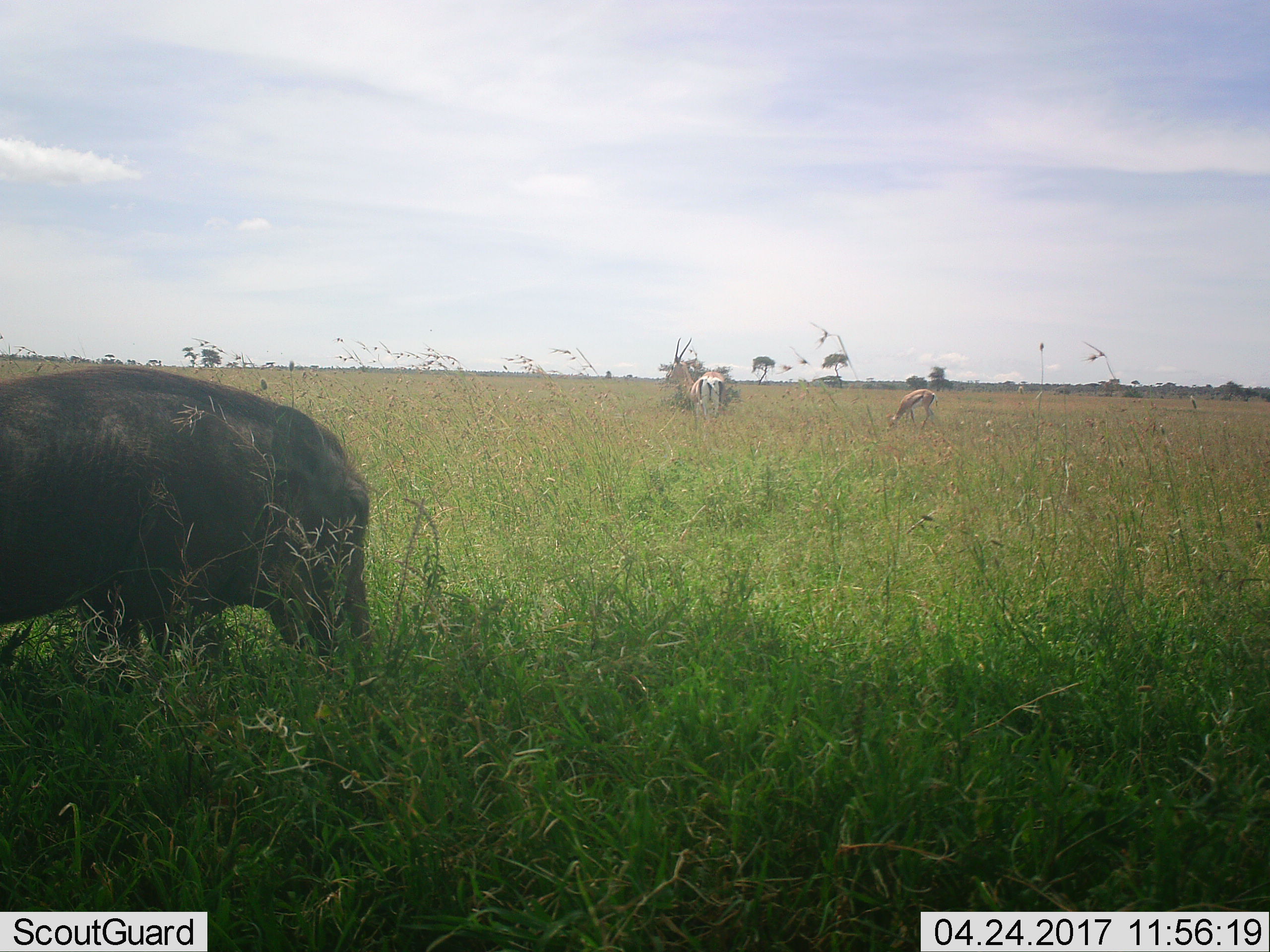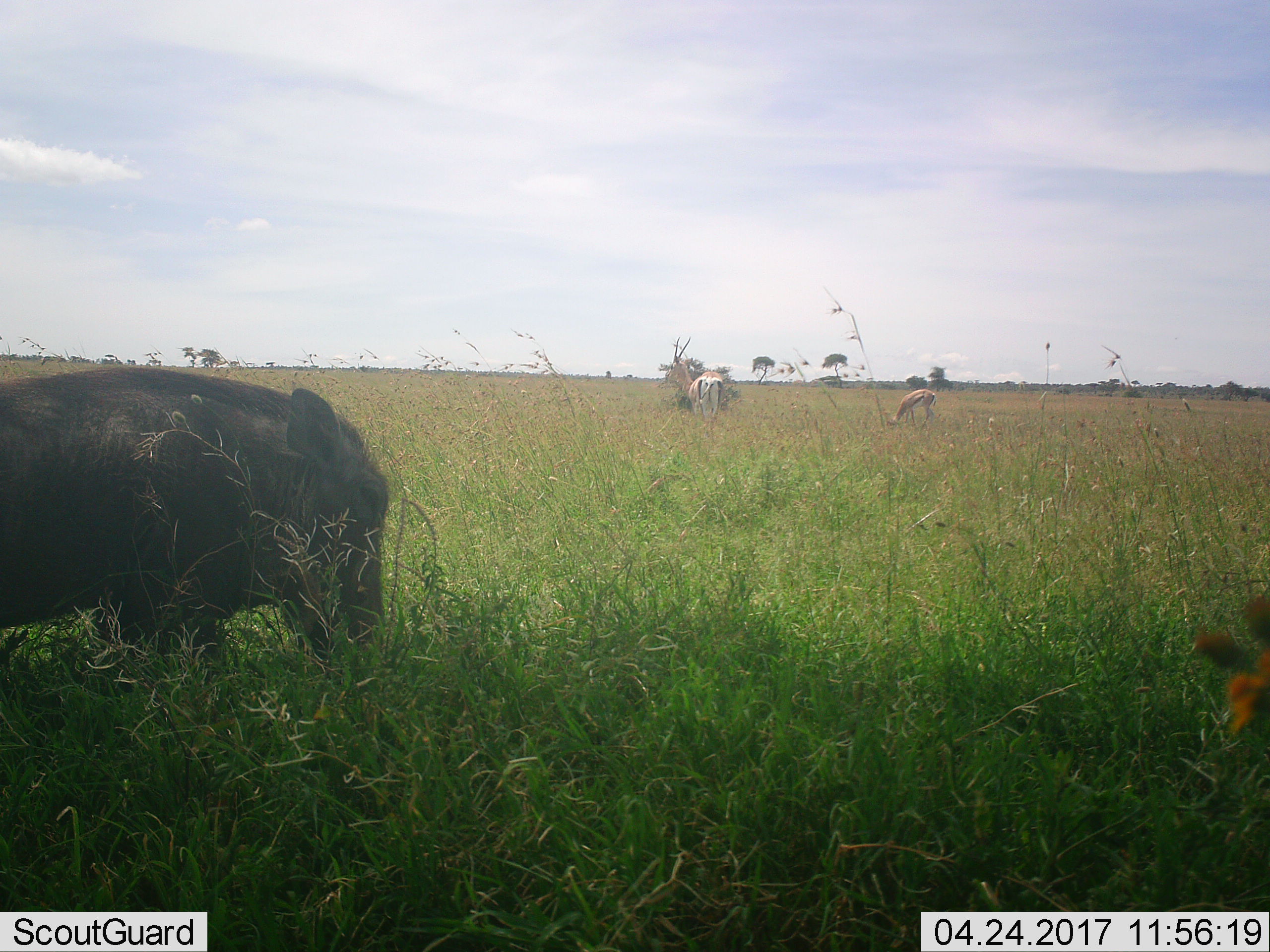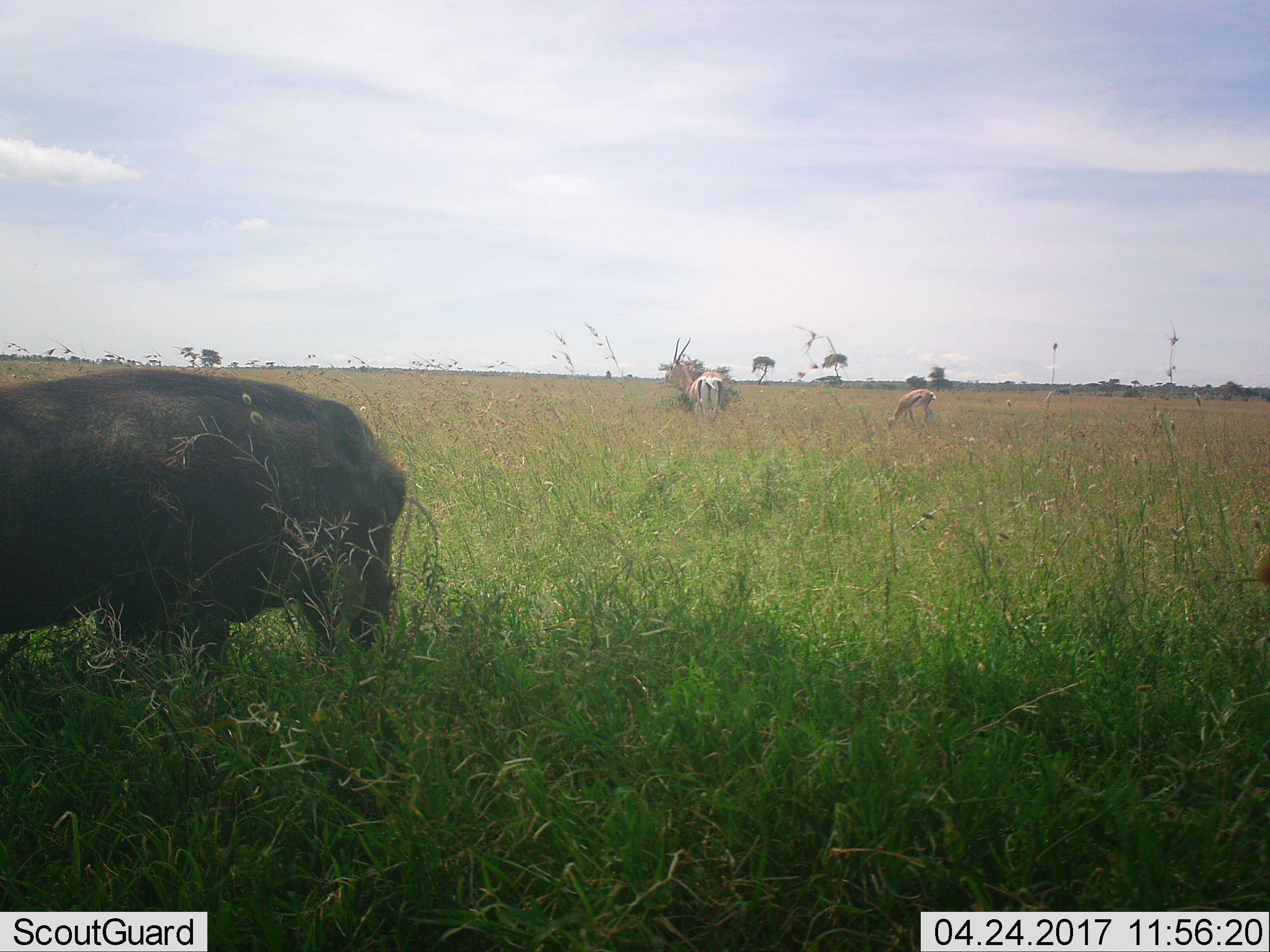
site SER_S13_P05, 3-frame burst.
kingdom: Animalia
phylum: Chordata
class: Mammalia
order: Artiodactyla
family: Bovidae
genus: Eudorcas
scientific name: Eudorcas thomsonii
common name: thomson's gazelle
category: gazellethomsons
Gazellethomsons (thomson's gazelle) (Eudorcas thomsonii), count 2. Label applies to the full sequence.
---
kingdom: Animalia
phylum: Chordata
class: Mammalia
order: Artiodactyla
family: Suidae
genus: Phacochoerus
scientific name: Phacochoerus africanus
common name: warthog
Warthog (Phacochoerus africanus), count 1. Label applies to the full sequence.